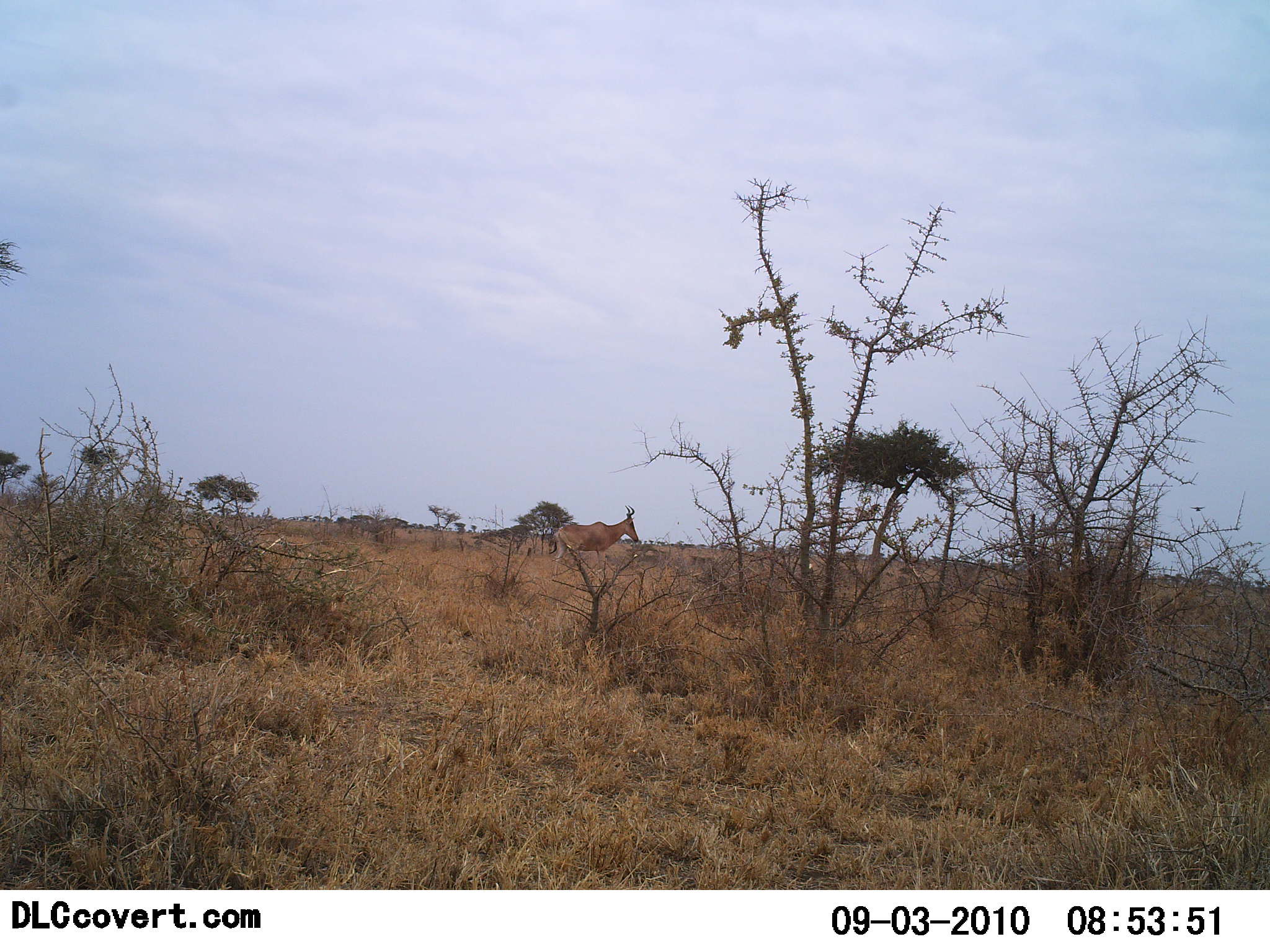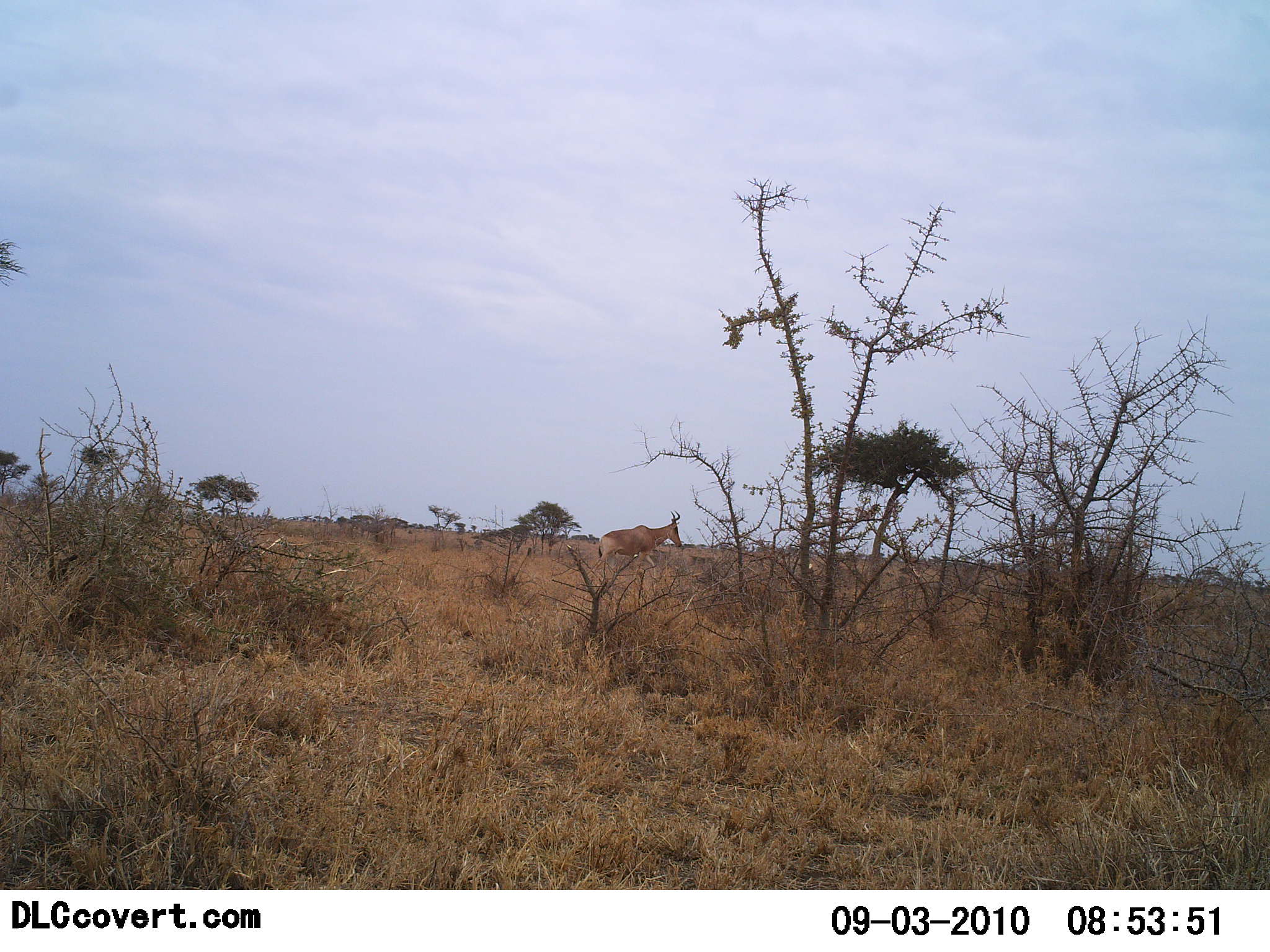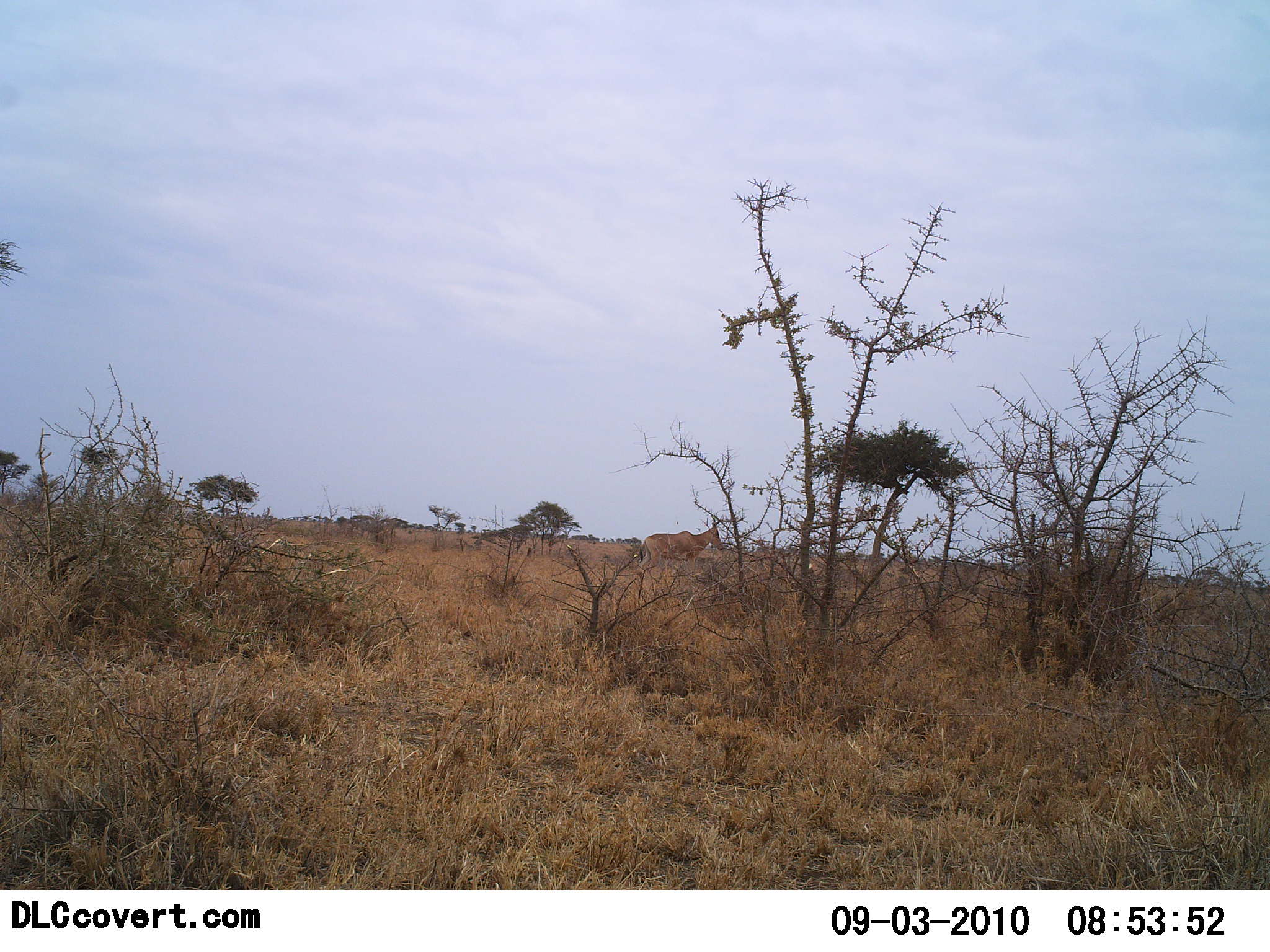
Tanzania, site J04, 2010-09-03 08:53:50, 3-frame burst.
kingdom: Animalia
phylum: Chordata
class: Mammalia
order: Artiodactyla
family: Bovidae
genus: Alcelaphus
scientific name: Alcelaphus buselaphus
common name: hartebeest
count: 1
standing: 0%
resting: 0%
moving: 100%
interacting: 0%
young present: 0%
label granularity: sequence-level